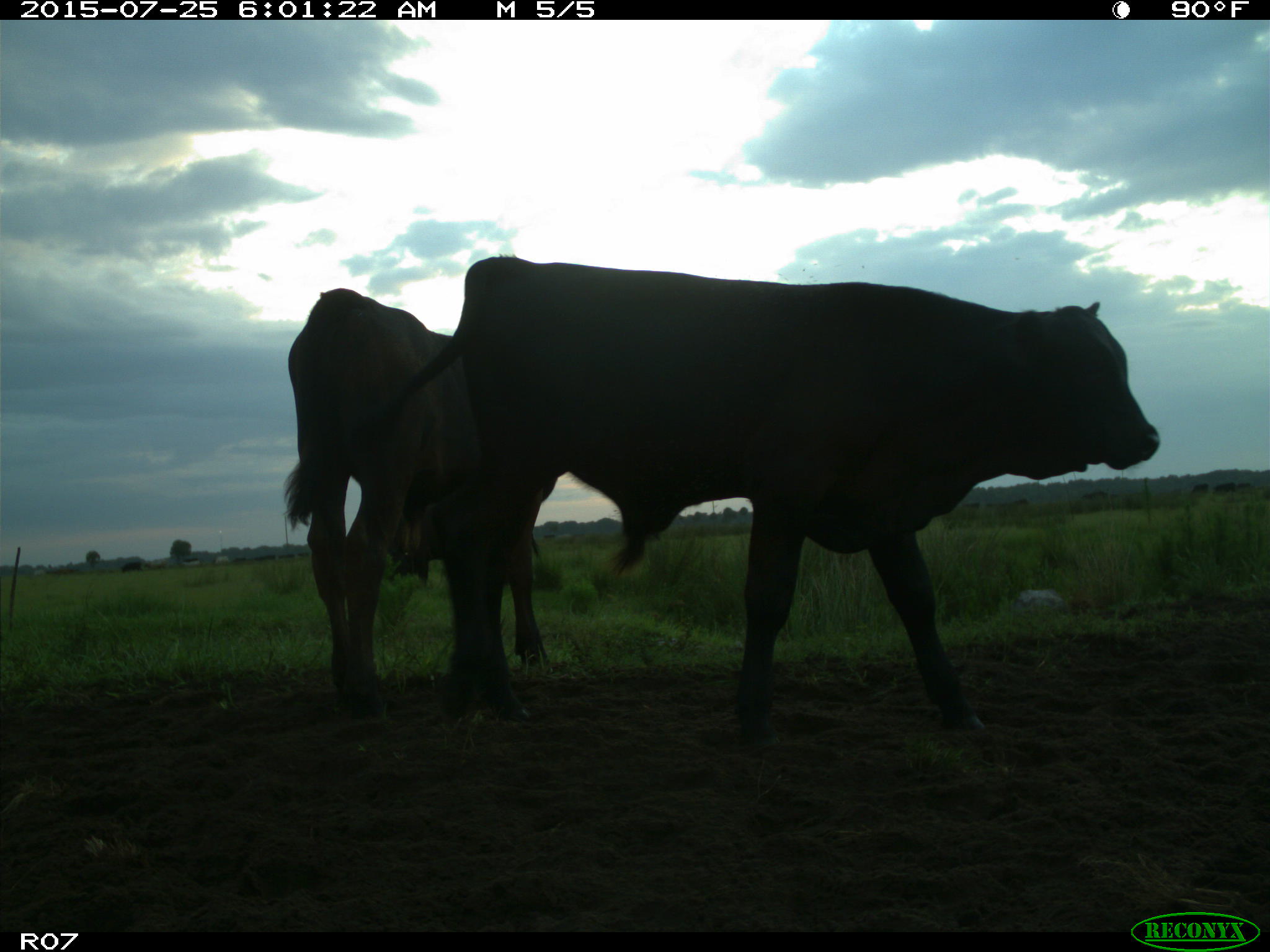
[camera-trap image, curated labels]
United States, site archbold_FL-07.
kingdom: Animalia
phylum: Chordata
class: Mammalia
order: Artiodactyla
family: Bovidae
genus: Bos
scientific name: Bos taurus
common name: domestic cow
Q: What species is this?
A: Bos taurus (domestic cow).